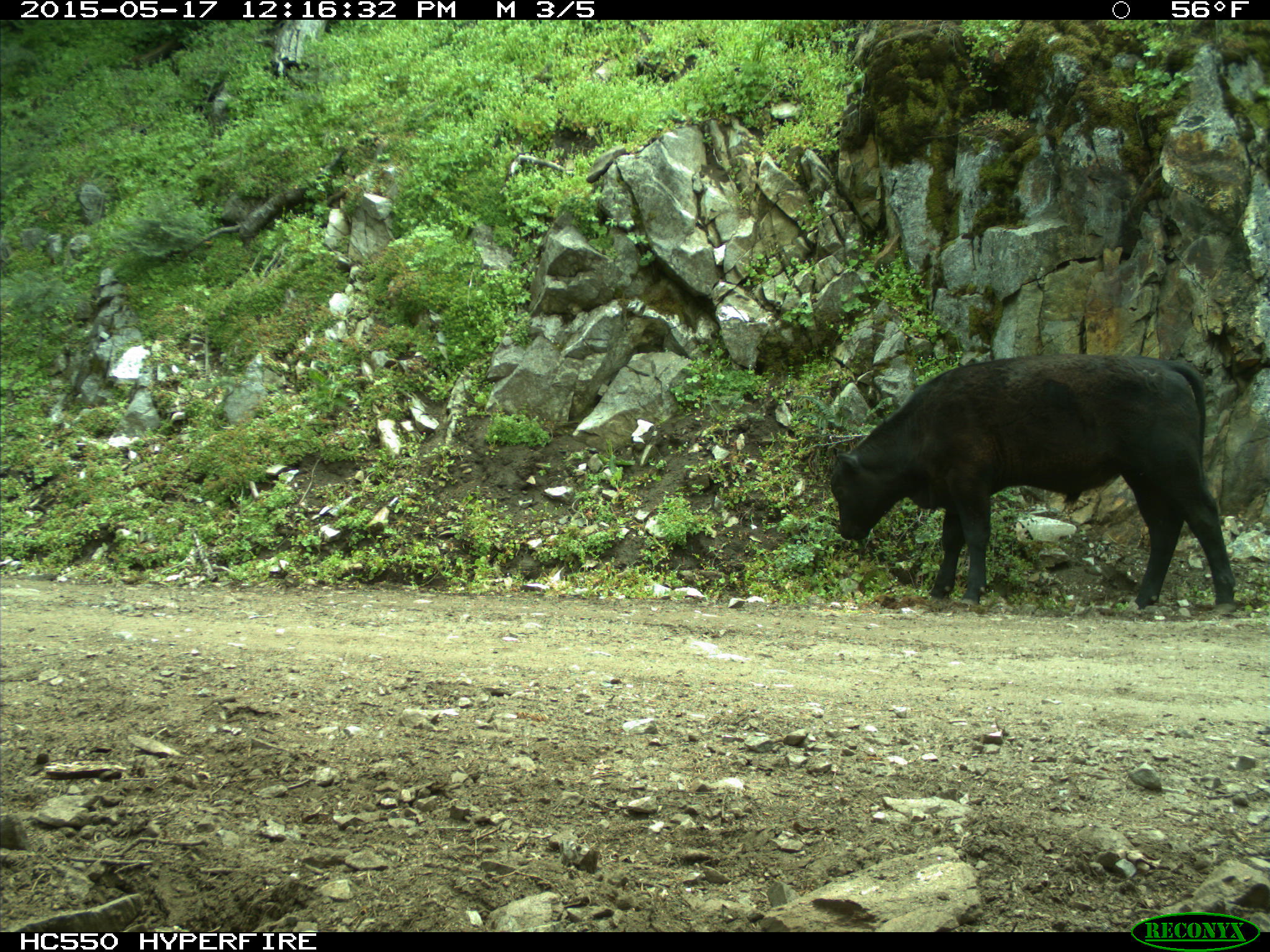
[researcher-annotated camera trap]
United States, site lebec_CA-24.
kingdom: Animalia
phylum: Chordata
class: Mammalia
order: Artiodactyla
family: Bovidae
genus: Bos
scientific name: Bos taurus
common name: domestic cow